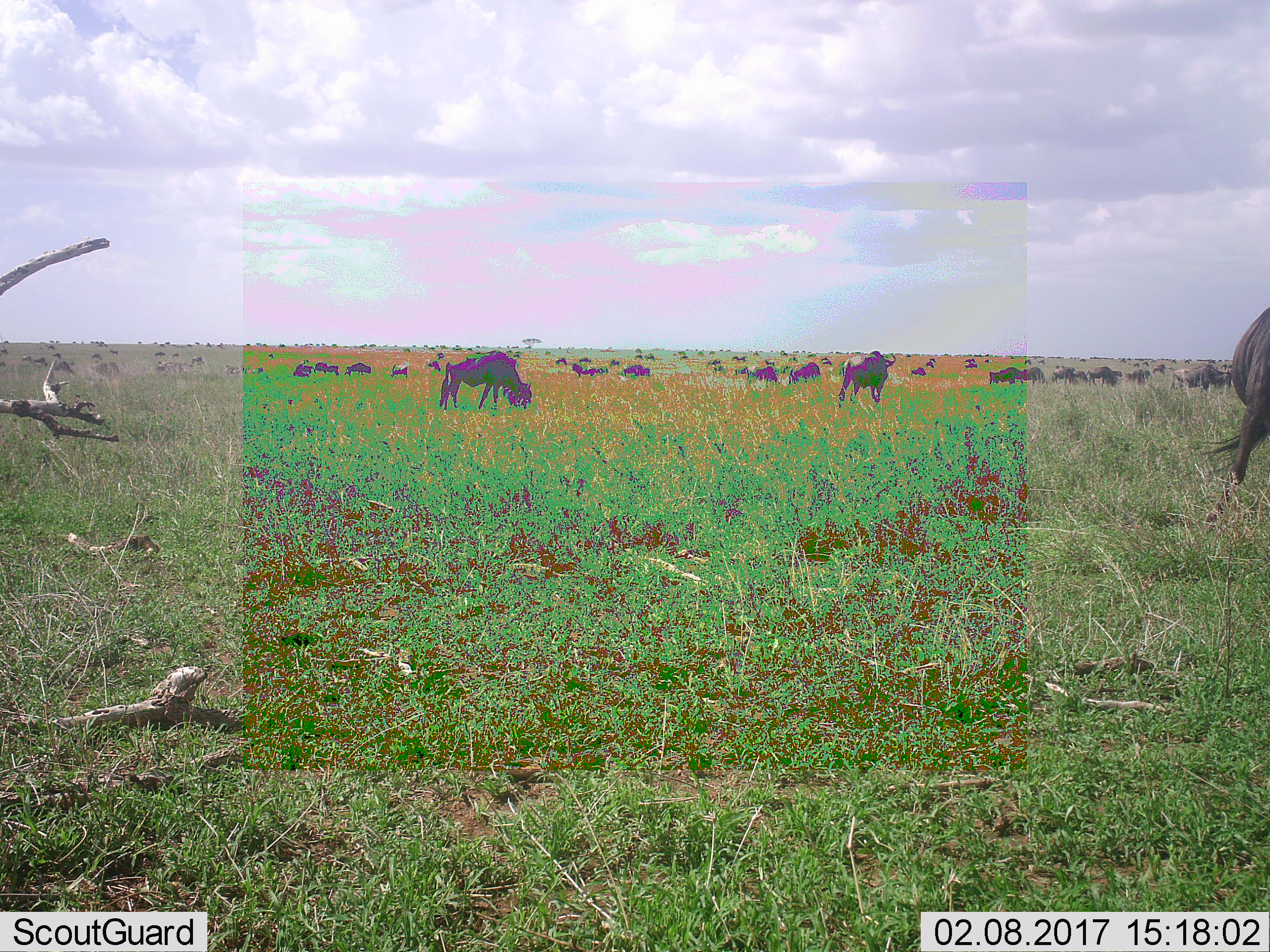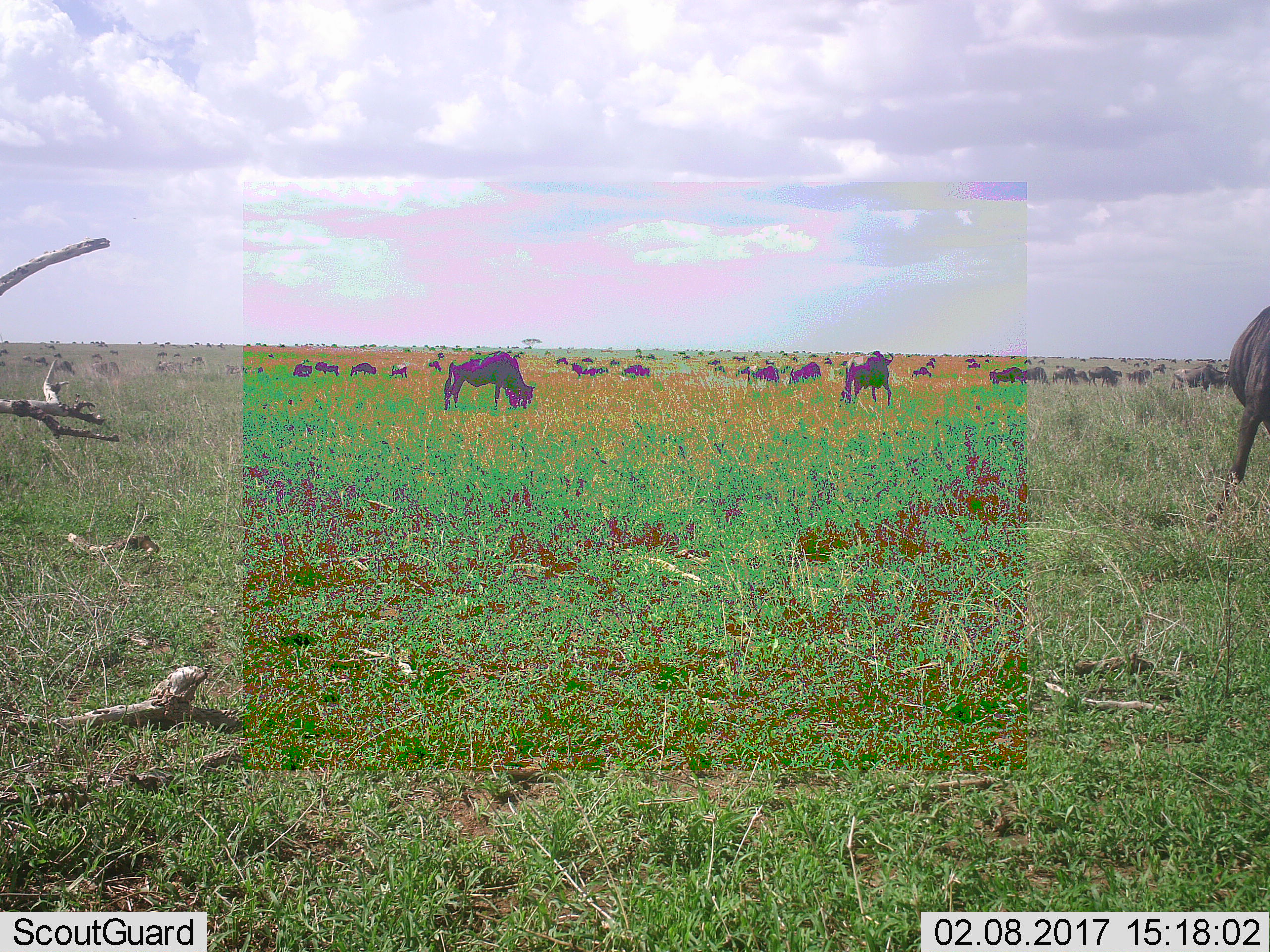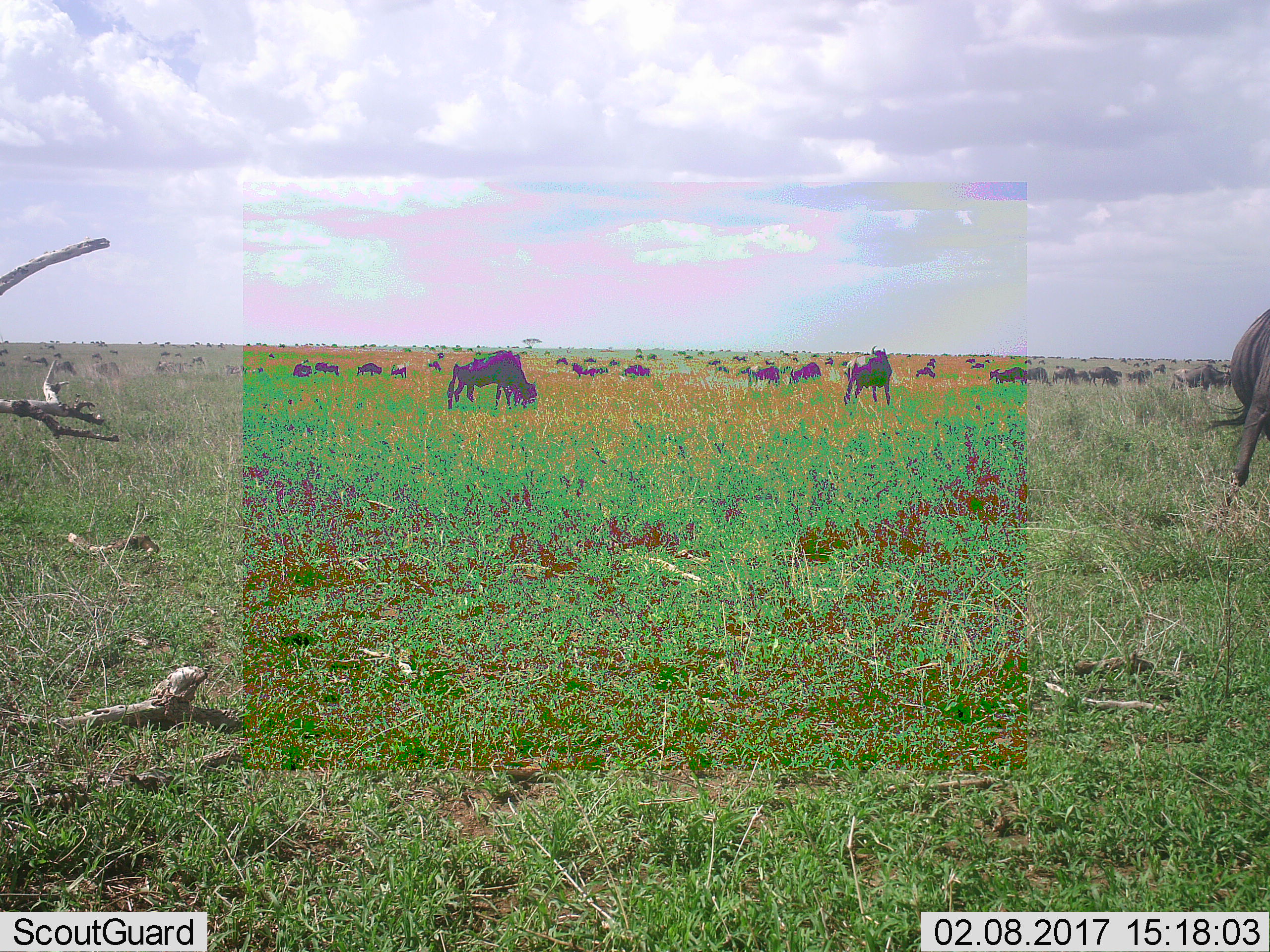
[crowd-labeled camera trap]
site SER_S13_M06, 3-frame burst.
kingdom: Animalia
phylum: Chordata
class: Mammalia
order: Artiodactyla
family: Bovidae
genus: Connochaetes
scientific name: Connochaetes taurinus taurinus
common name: blue wildebeest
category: wildebeestblue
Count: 11-50.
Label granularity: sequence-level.